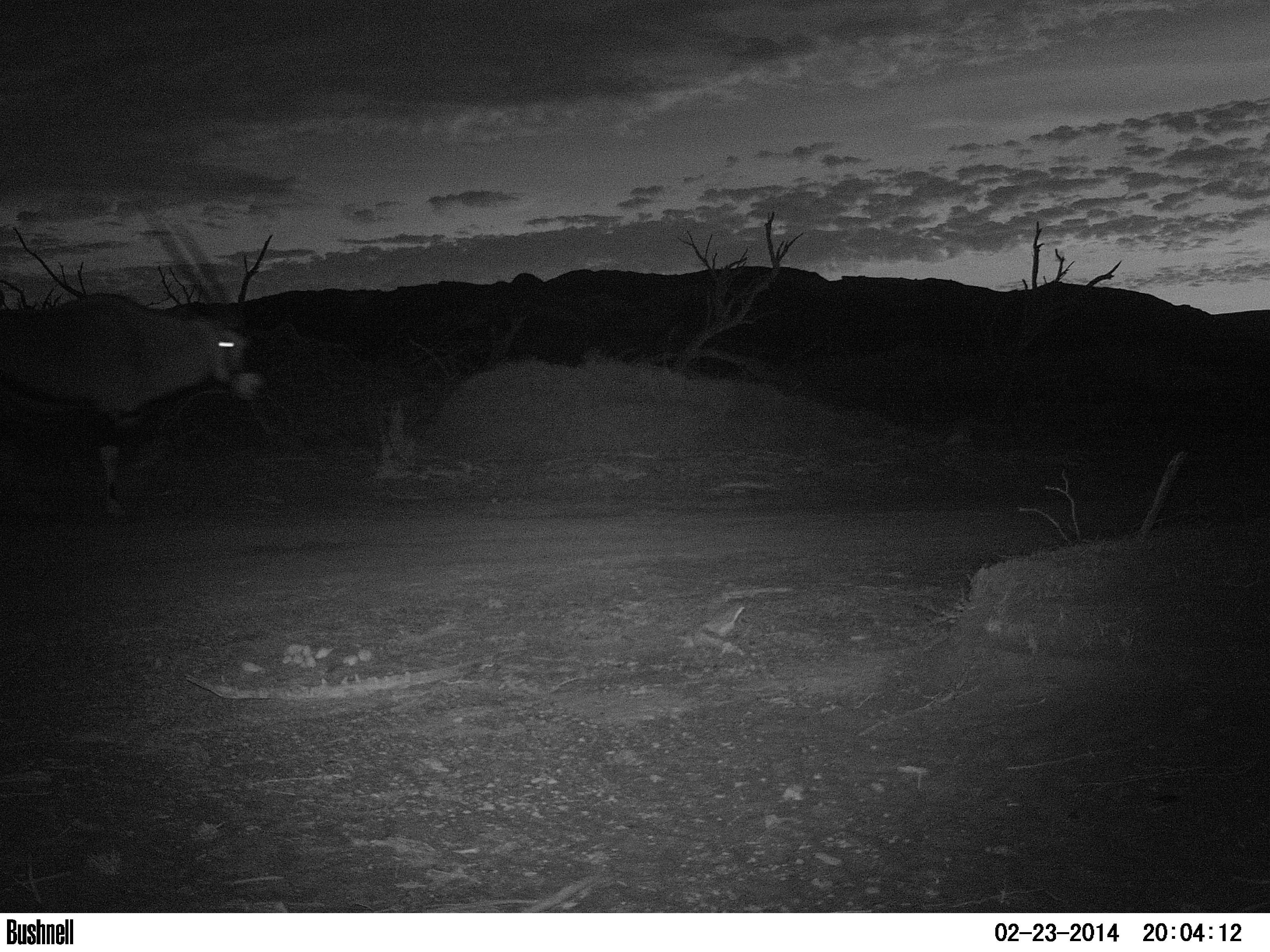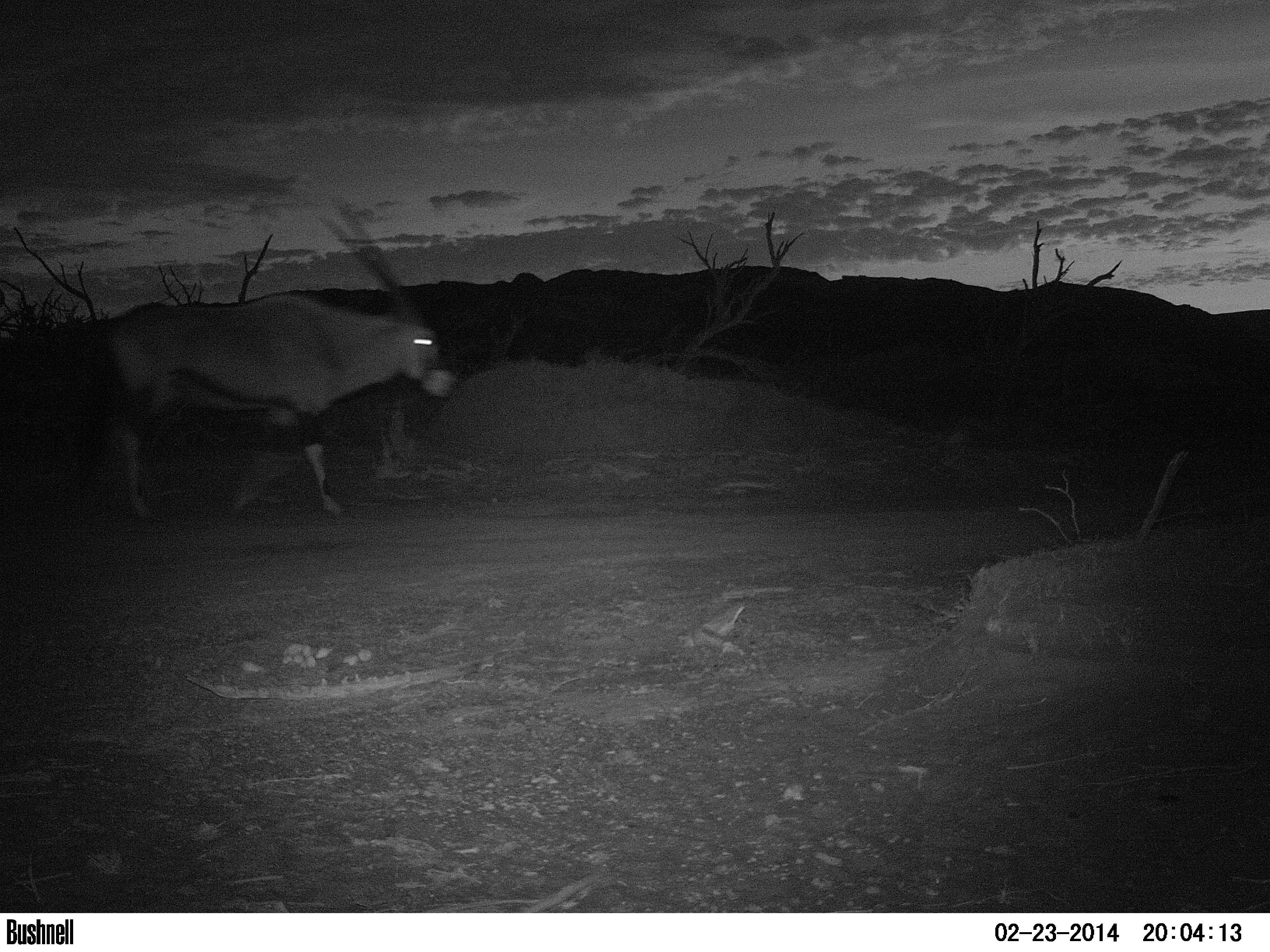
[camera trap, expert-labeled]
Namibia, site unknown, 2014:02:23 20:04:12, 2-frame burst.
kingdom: Animalia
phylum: Chordata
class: Mammalia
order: Artiodactyla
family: Bovidae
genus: Oryx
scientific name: Oryx gazella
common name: gemsbok